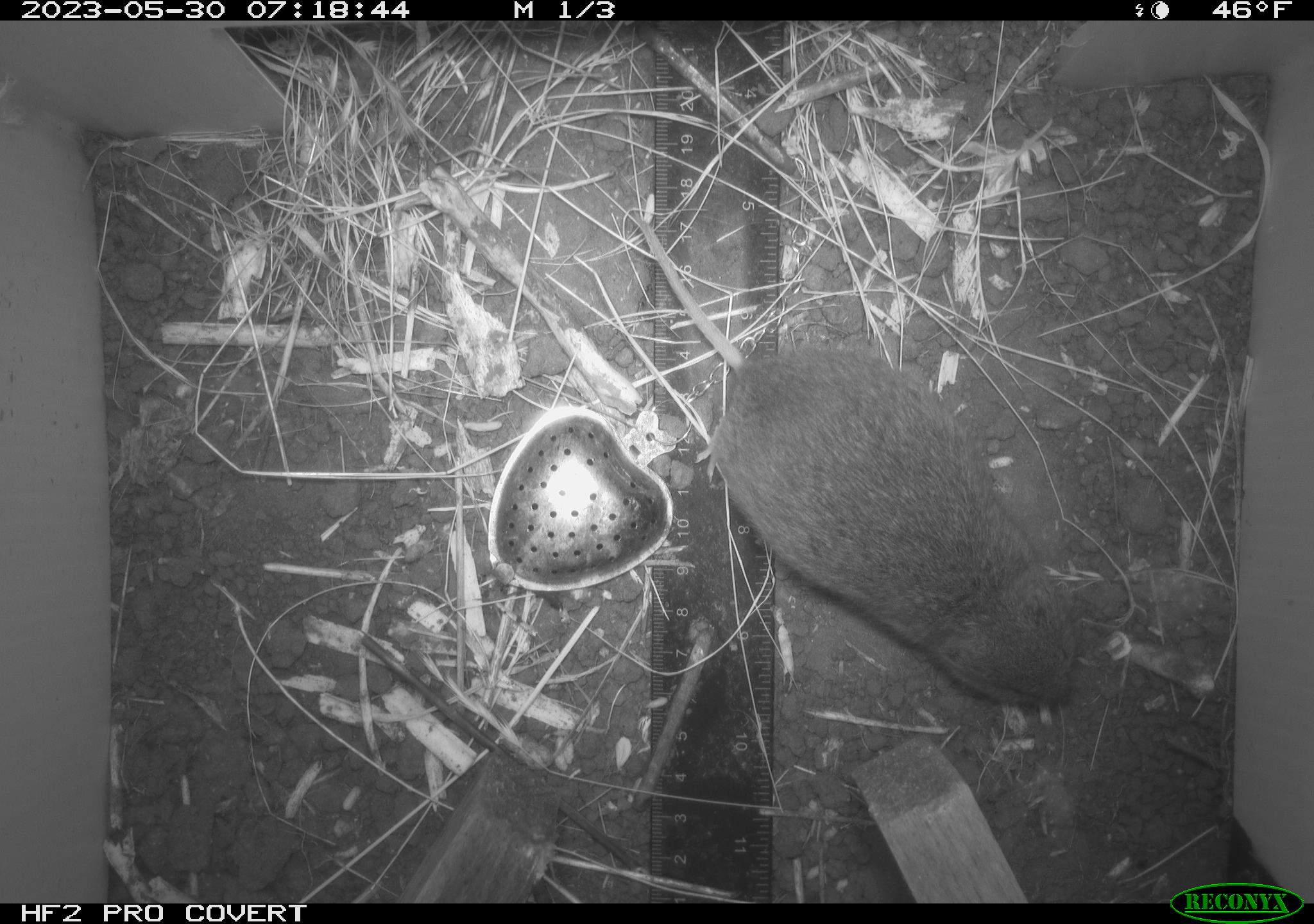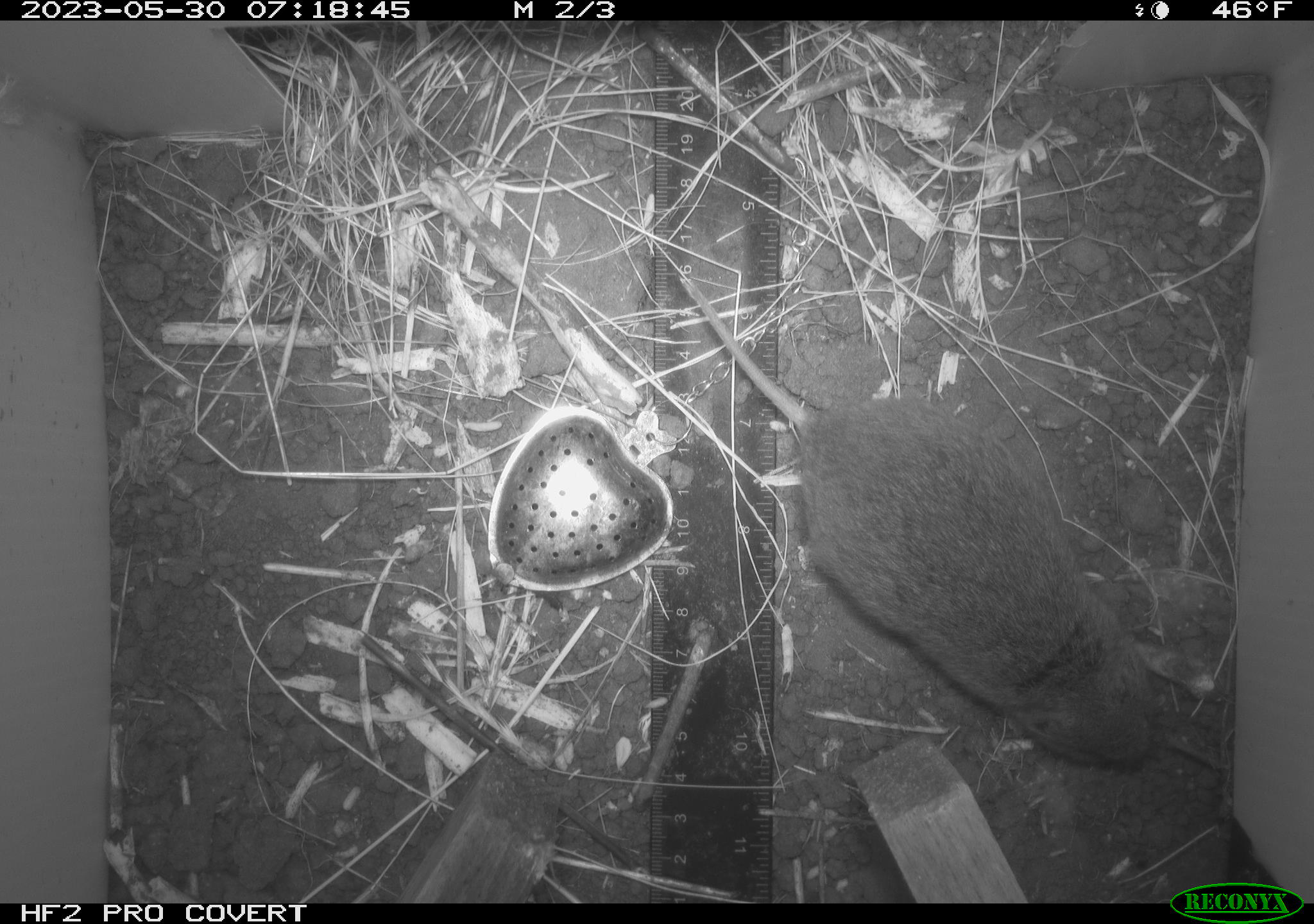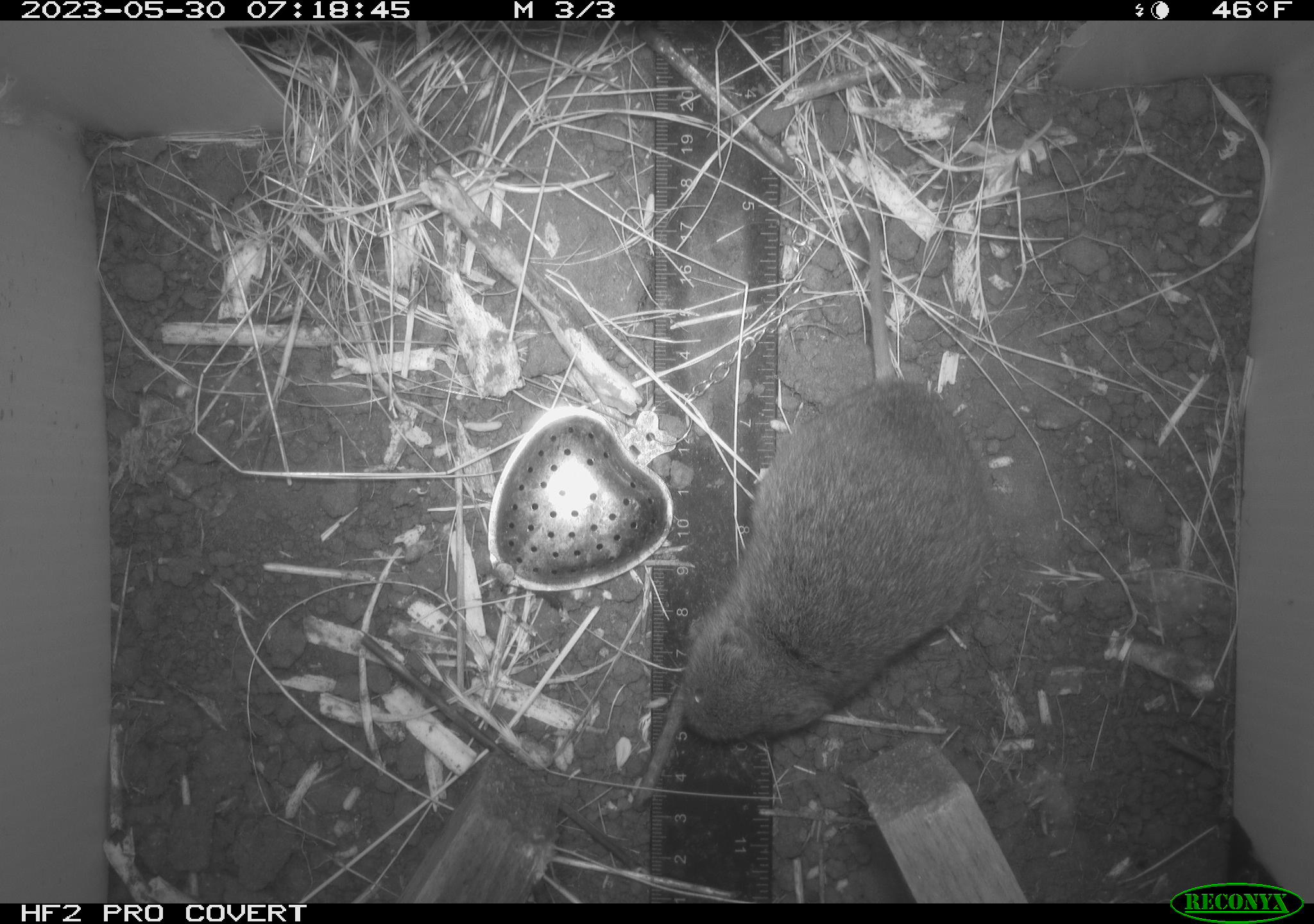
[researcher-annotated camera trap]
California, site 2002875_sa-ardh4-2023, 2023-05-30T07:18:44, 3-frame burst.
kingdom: Animalia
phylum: Chordata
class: Mammalia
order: Rodentia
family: Cricetidae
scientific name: Arvicolinae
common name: voles, lemmings, and muskrats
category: arvicolinae subfamily